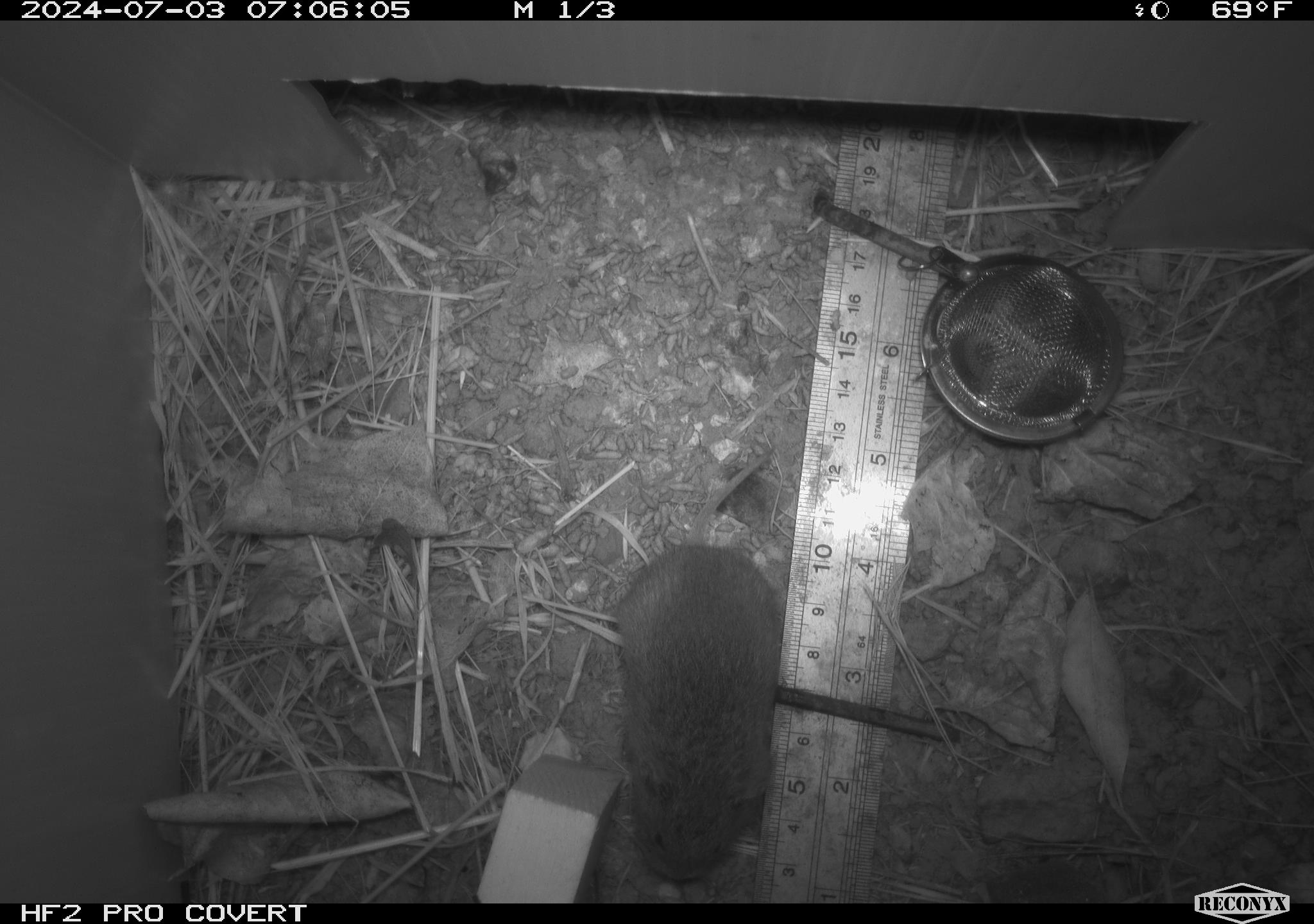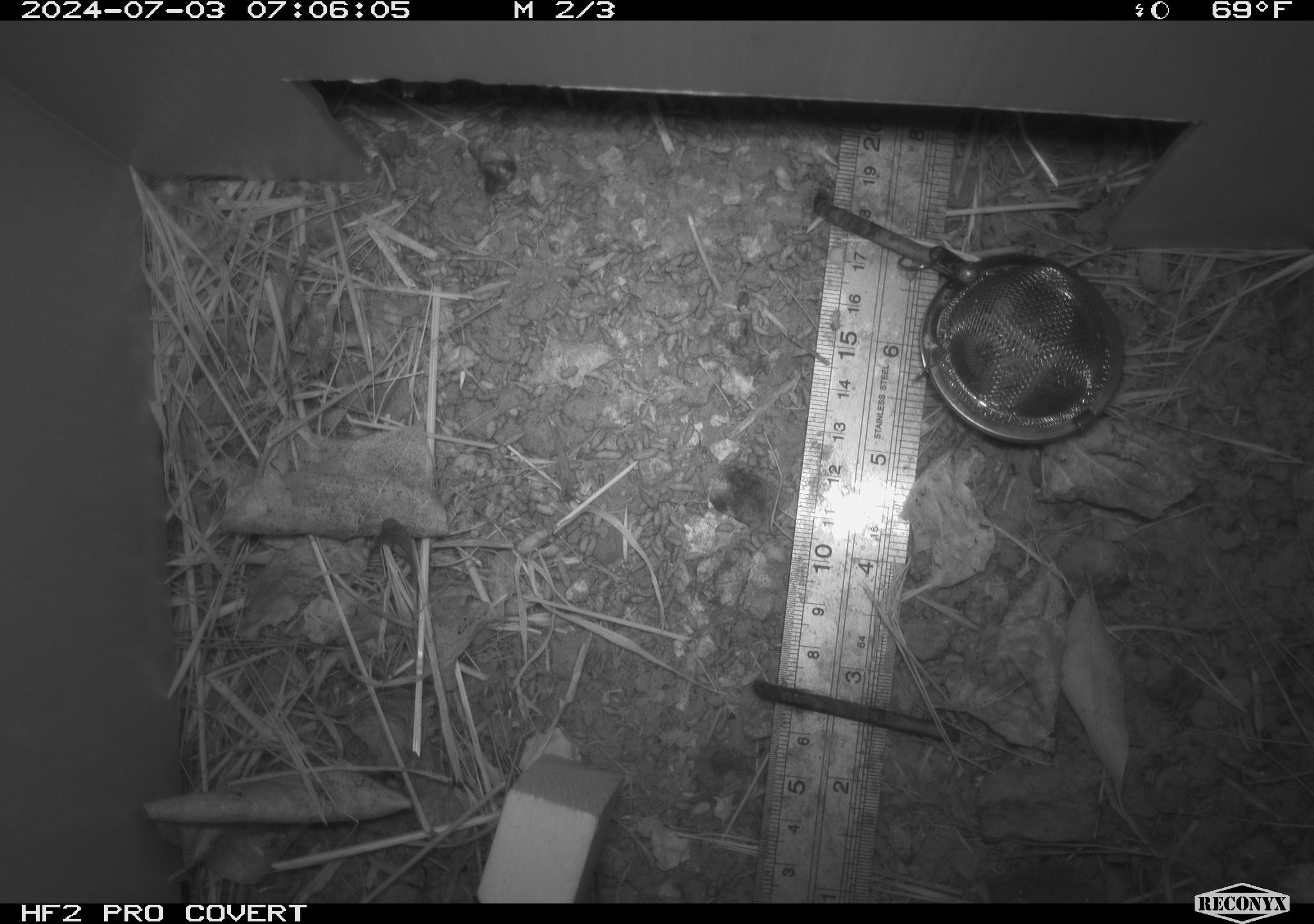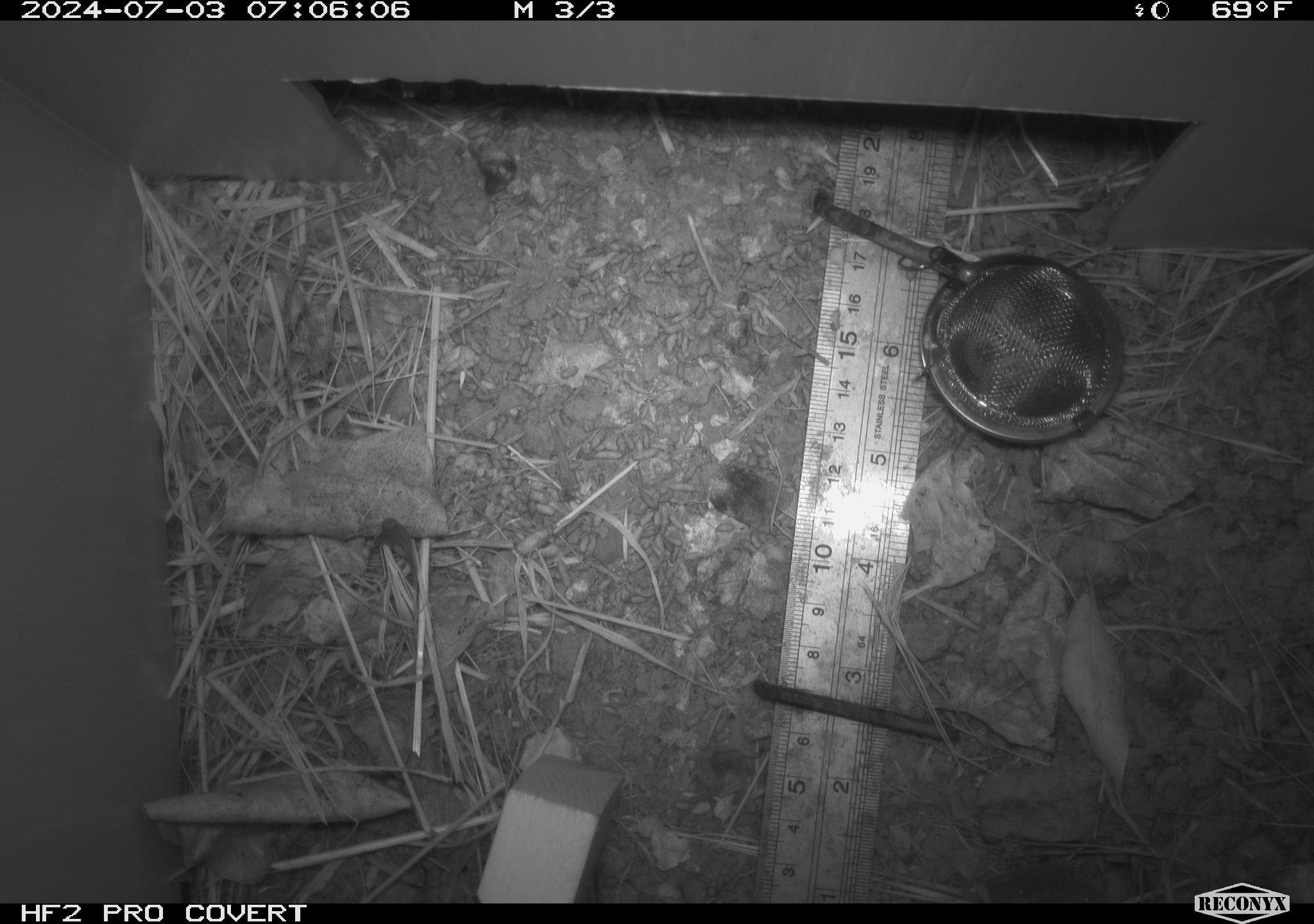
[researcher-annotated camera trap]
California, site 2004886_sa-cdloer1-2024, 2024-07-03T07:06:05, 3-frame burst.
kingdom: Animalia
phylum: Chordata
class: Mammalia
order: Rodentia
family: Cricetidae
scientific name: Arvicolinae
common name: voles, lemmings, and muskrats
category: arvicolinae subfamily